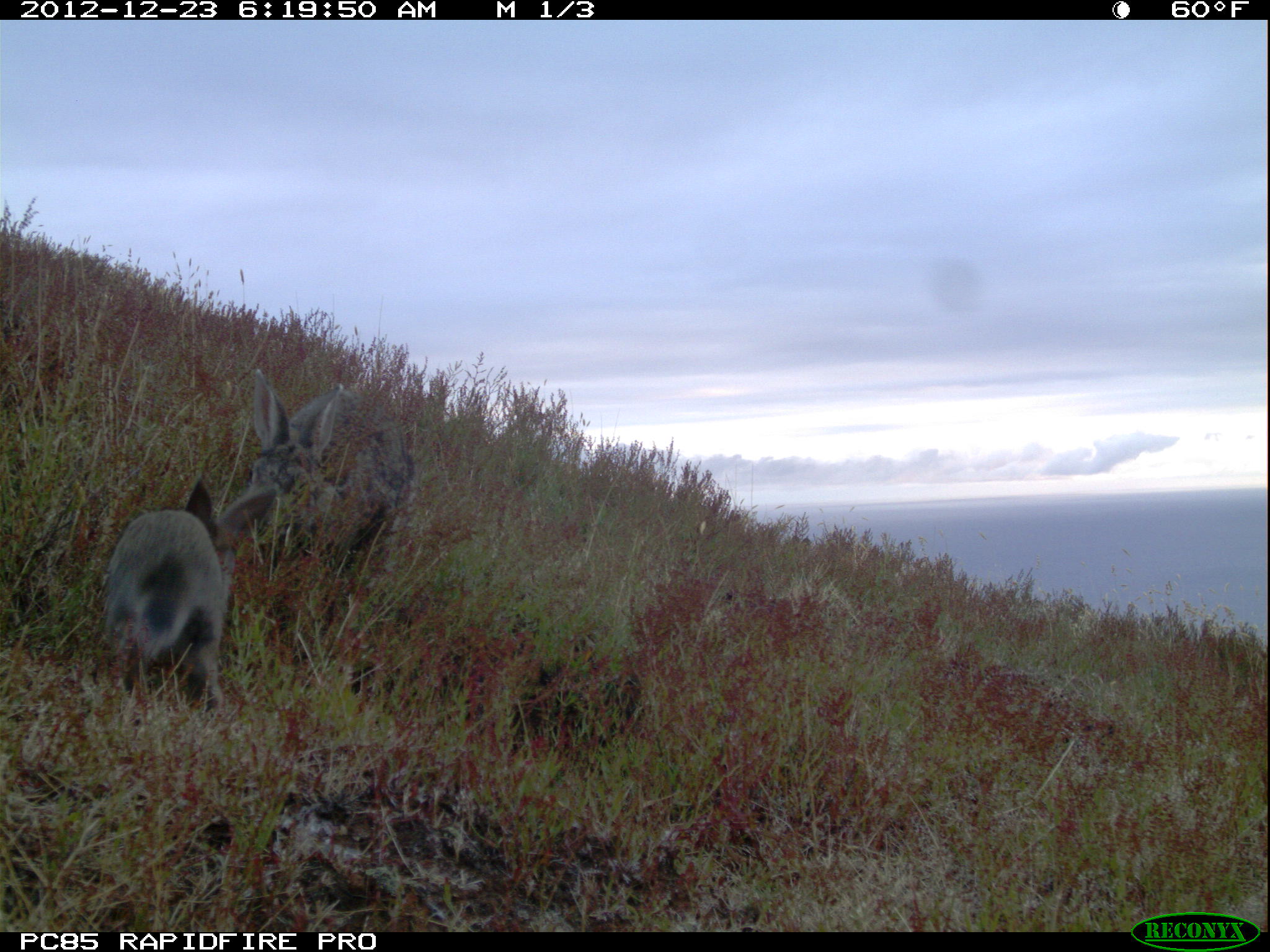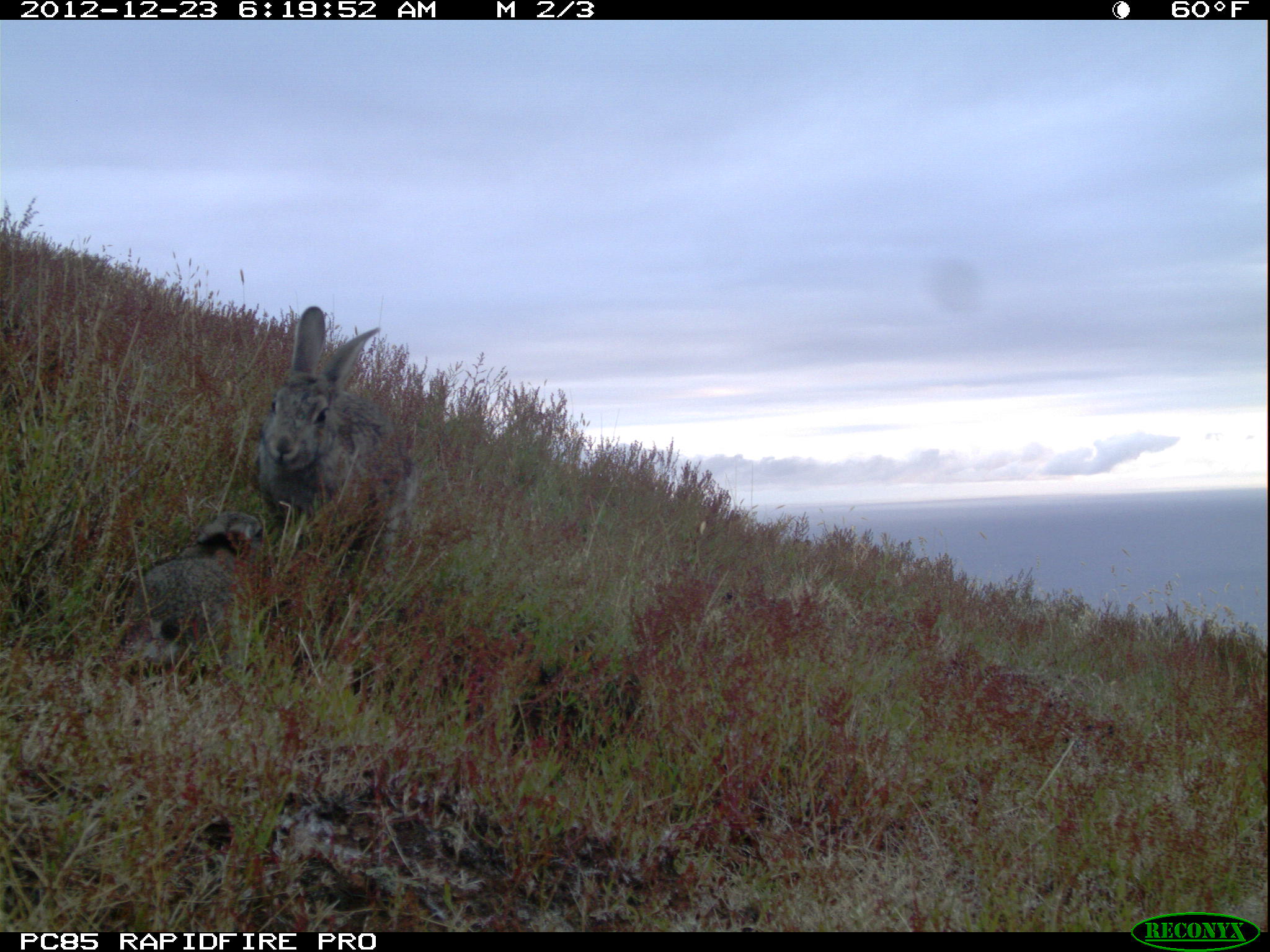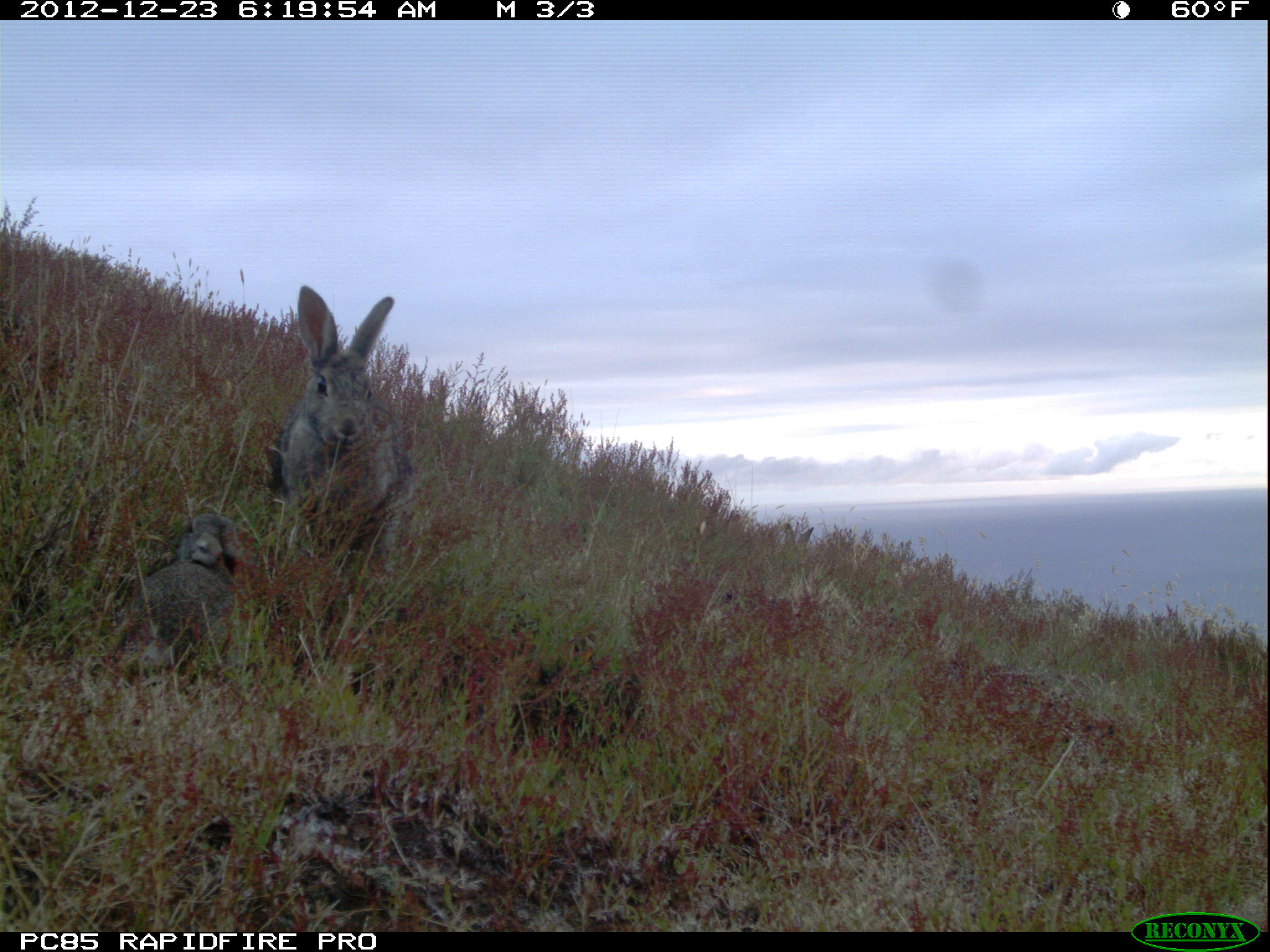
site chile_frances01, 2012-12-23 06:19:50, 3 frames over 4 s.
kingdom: Animalia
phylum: Chordata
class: Mammalia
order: Lagomorpha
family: Leporidae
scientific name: Leporidae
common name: rabbits and hares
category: rabbit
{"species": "rabbit (rabbits and hares) (Leporidae)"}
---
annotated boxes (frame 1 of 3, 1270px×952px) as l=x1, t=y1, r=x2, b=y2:
rabbit: l=87, t=474, r=289, b=721; l=236, t=364, r=433, b=566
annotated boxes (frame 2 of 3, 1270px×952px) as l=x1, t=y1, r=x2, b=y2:
rabbit: l=251, t=304, r=408, b=571; l=96, t=504, r=289, b=666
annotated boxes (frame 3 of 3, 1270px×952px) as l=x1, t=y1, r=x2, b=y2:
rabbit: l=265, t=283, r=409, b=581; l=111, t=503, r=247, b=684; l=773, t=514, r=822, b=563